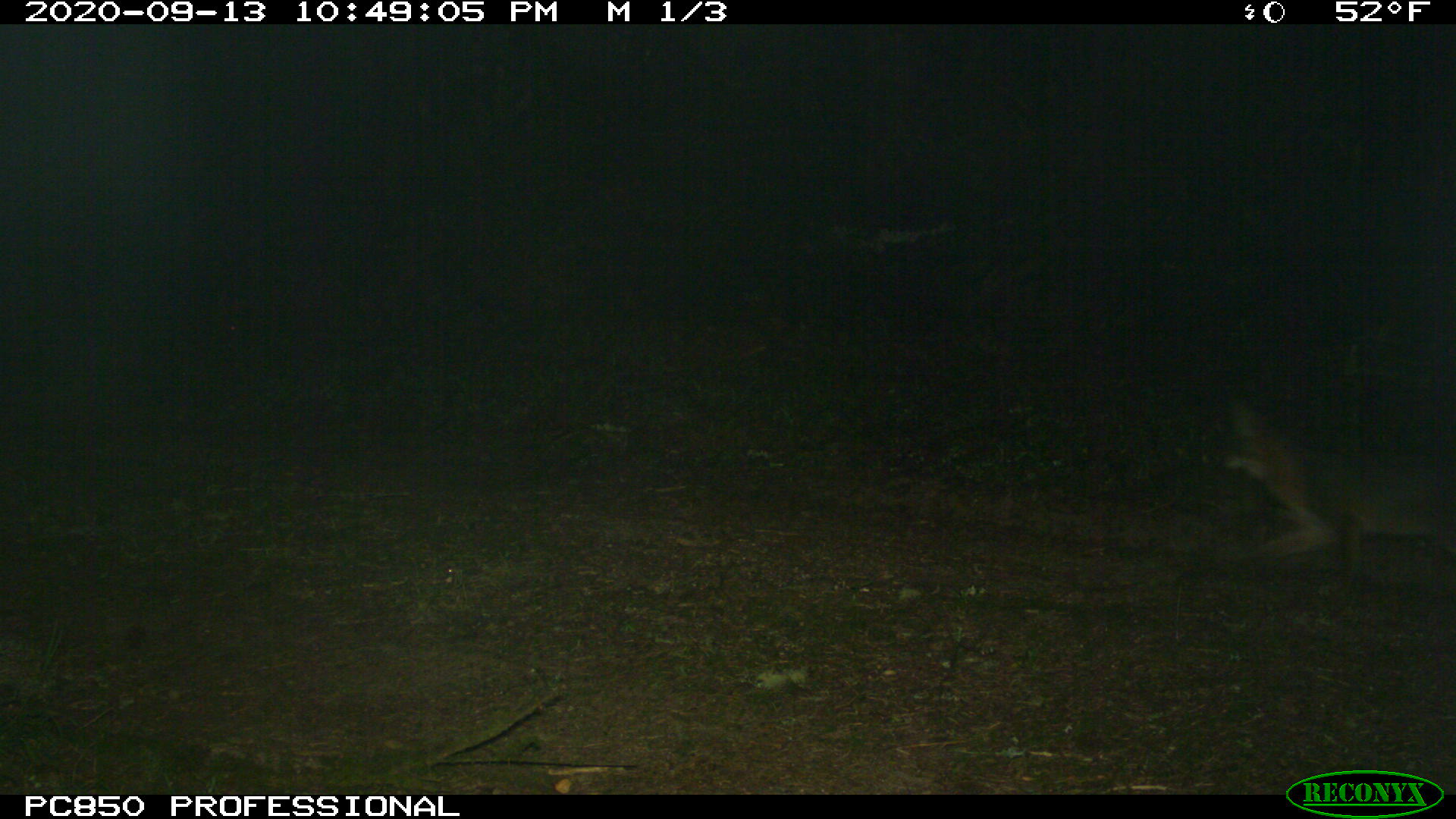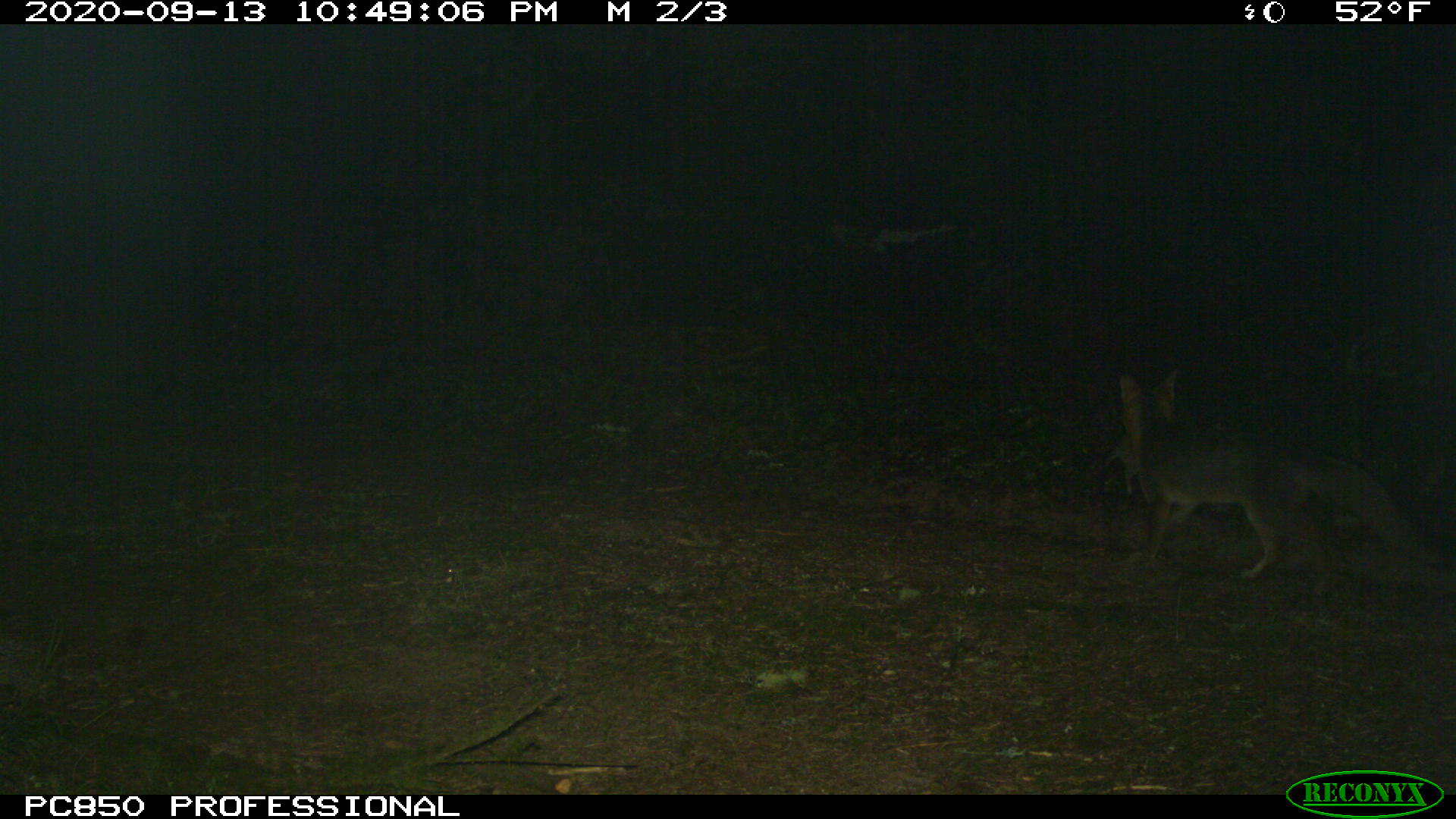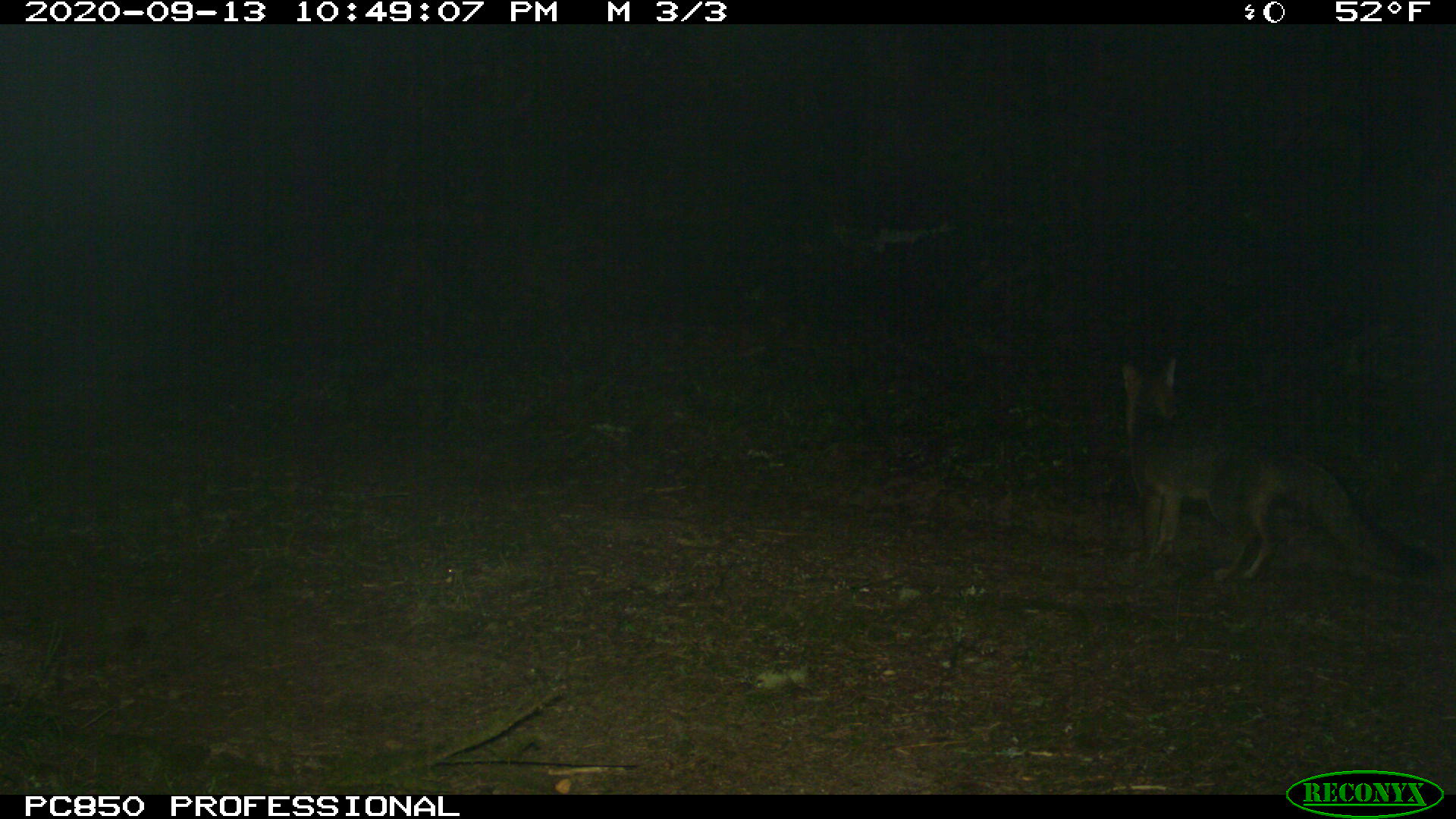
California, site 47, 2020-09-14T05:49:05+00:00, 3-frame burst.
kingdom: Animalia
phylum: Chordata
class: Mammalia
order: Carnivora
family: Canidae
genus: Urocyon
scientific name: Urocyon cinereoargenteus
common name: gray fox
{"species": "gray fox (Urocyon cinereoargenteus)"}